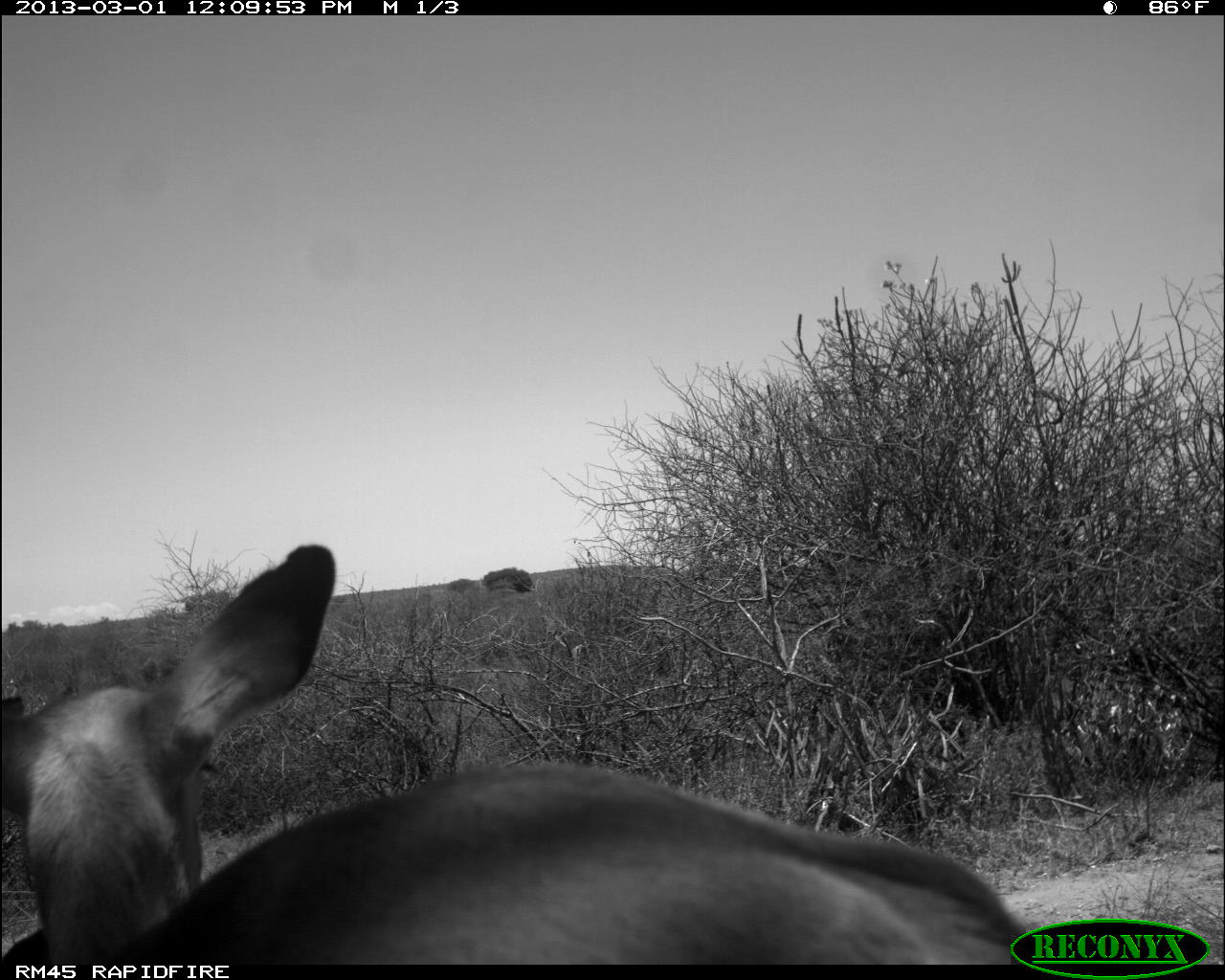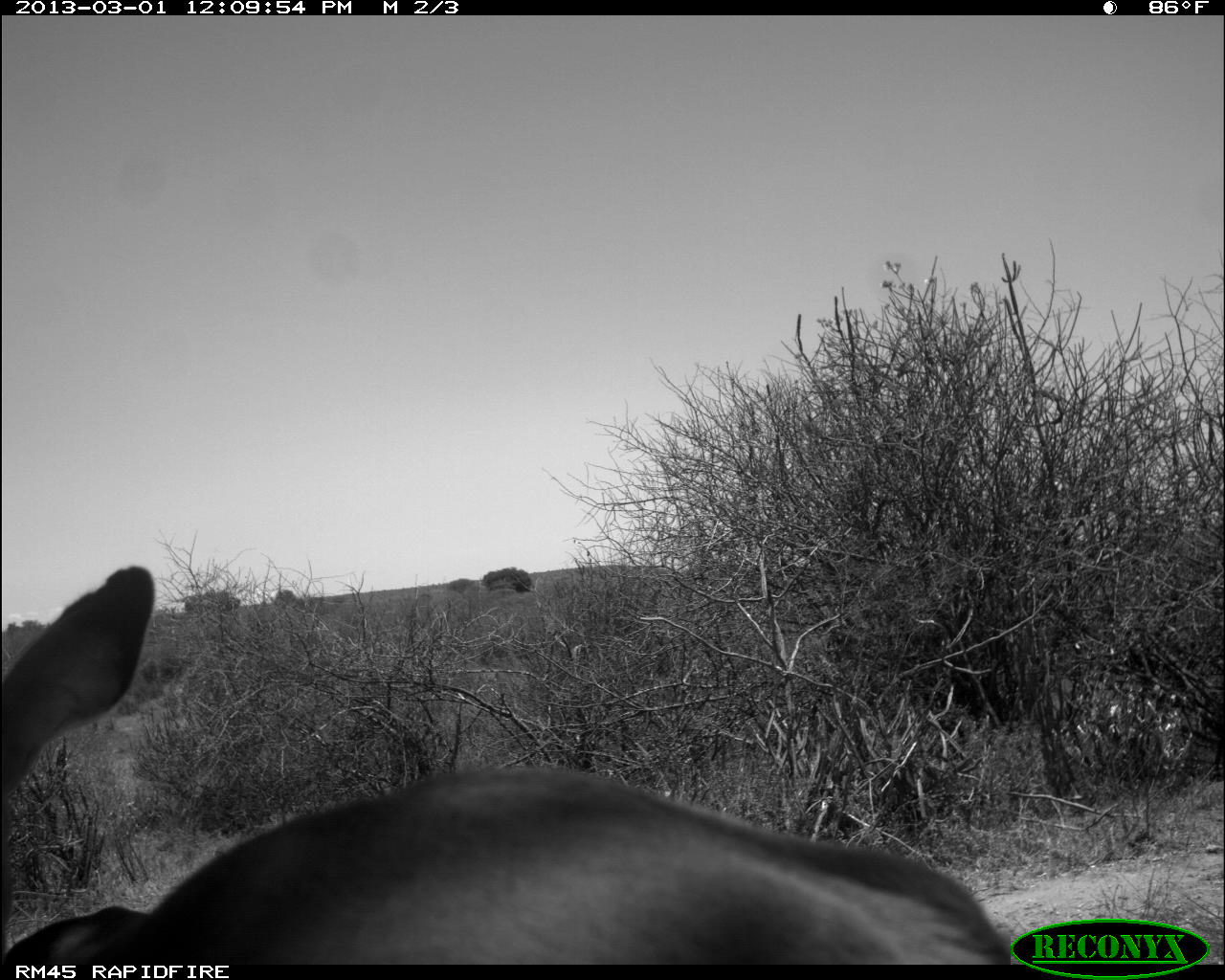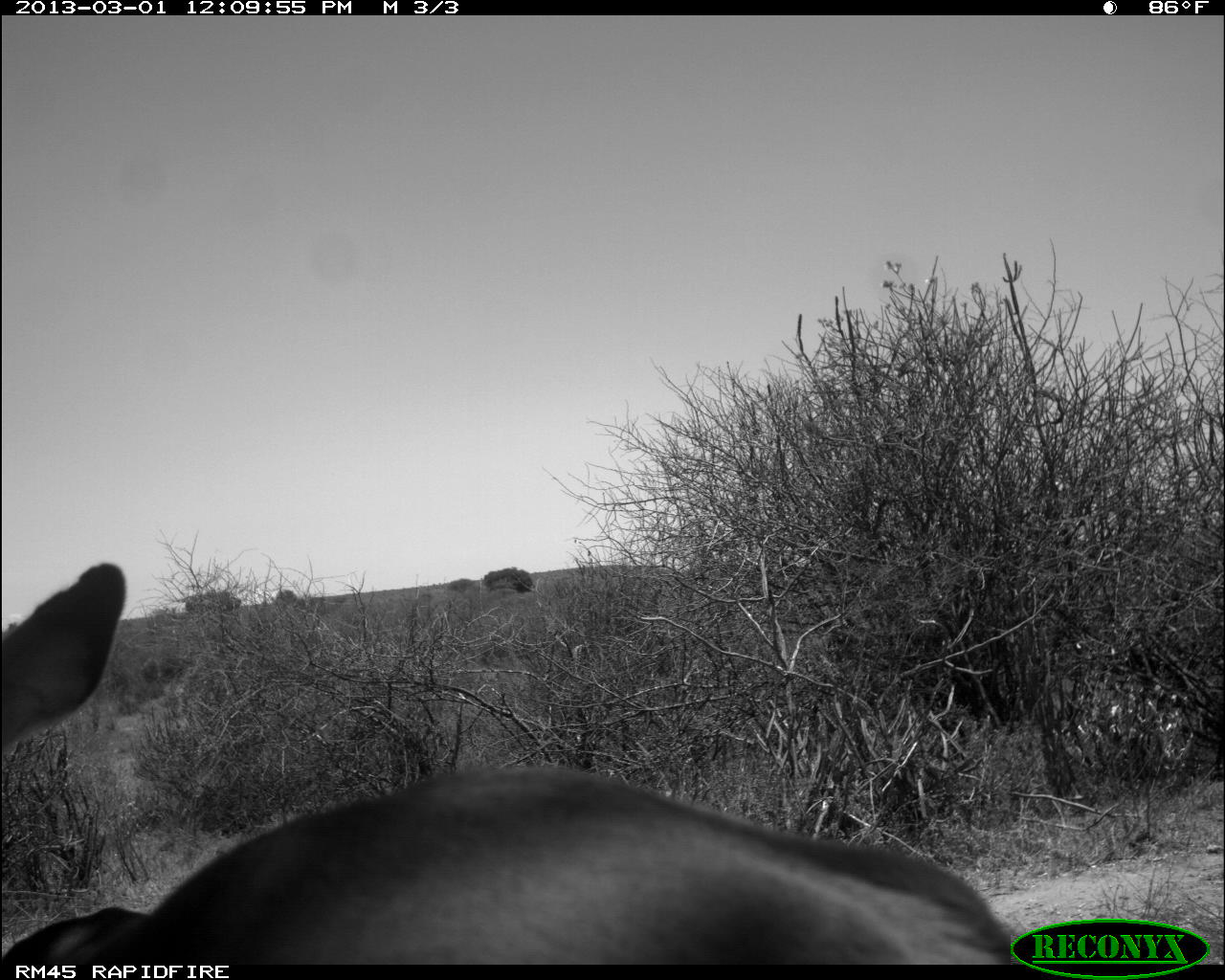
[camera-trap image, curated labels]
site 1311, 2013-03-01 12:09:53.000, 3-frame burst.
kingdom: Animalia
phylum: Chordata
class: Mammalia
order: Artiodactyla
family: Bovidae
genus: Aepyceros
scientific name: Aepyceros melampus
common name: impala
Aepyceros melampus (impala), count 2.